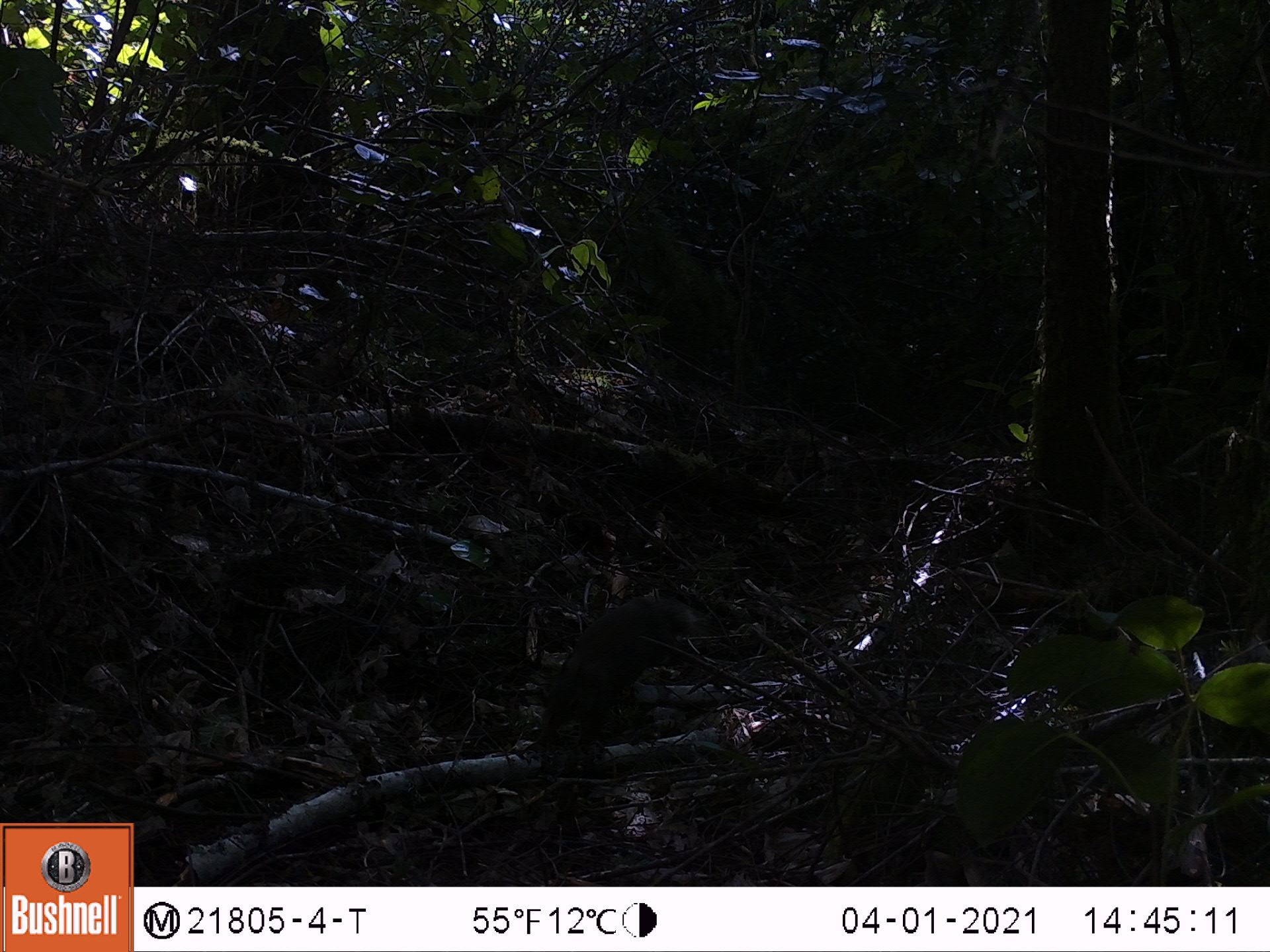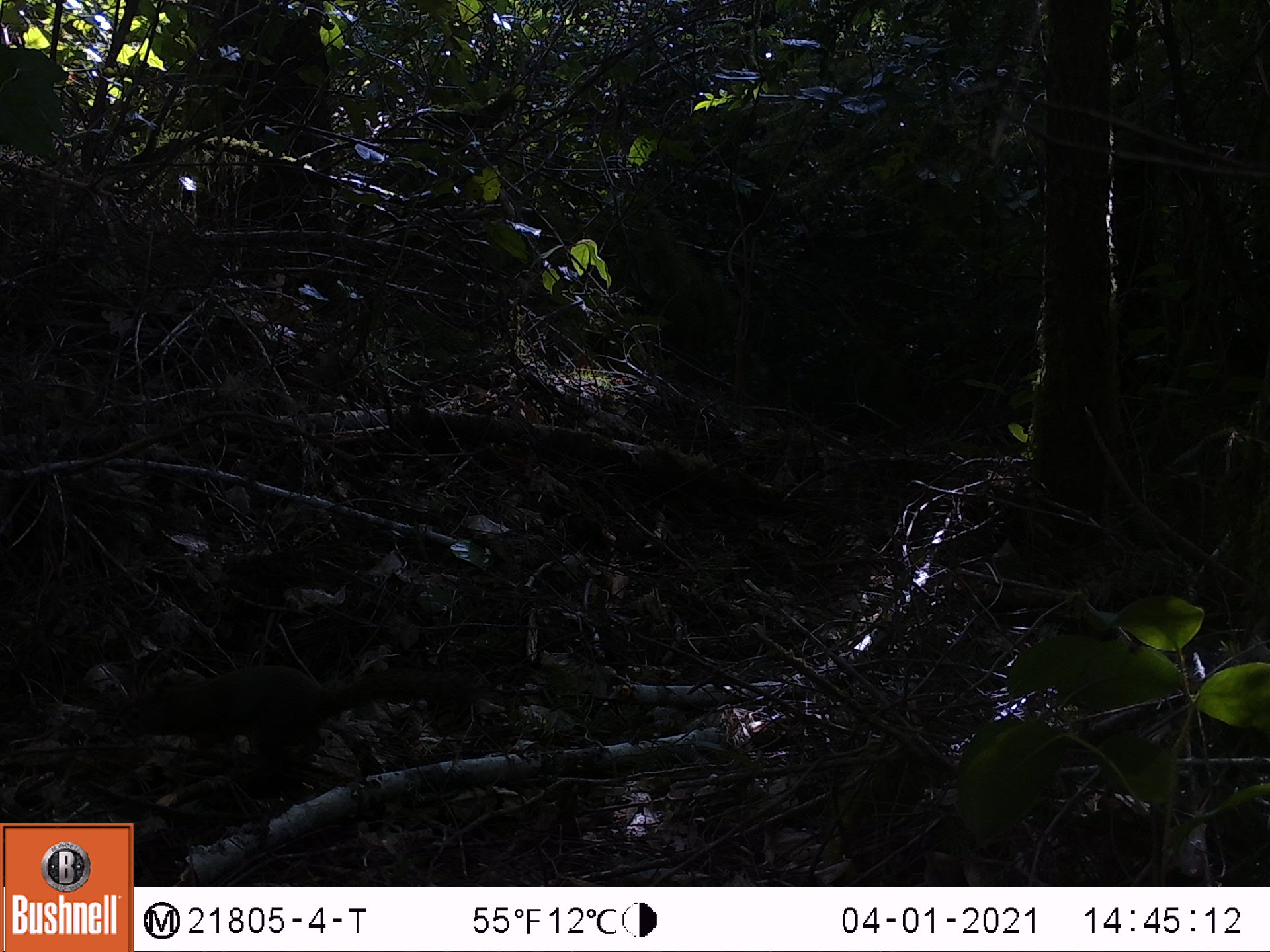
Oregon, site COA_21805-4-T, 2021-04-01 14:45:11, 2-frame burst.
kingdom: Animalia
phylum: Chordata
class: Mammalia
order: Rodentia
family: Sciuridae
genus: Tamiasciurus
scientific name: Tamiasciurus douglasii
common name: douglas squirrel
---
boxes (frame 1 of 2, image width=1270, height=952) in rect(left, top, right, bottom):
douglas squirrel: rect(507, 591, 708, 811)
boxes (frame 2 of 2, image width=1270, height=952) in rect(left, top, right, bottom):
douglas squirrel: rect(105, 661, 479, 770)